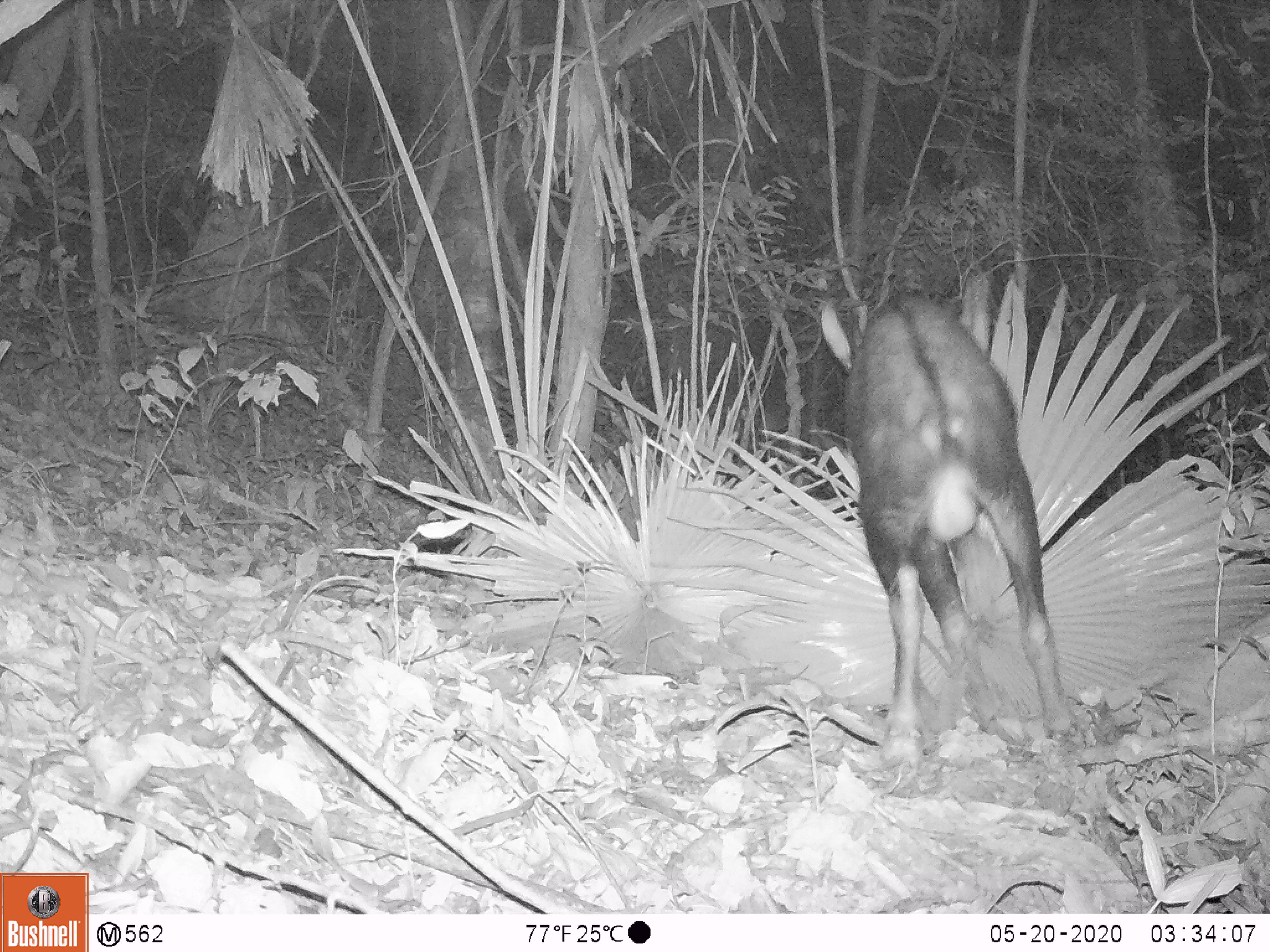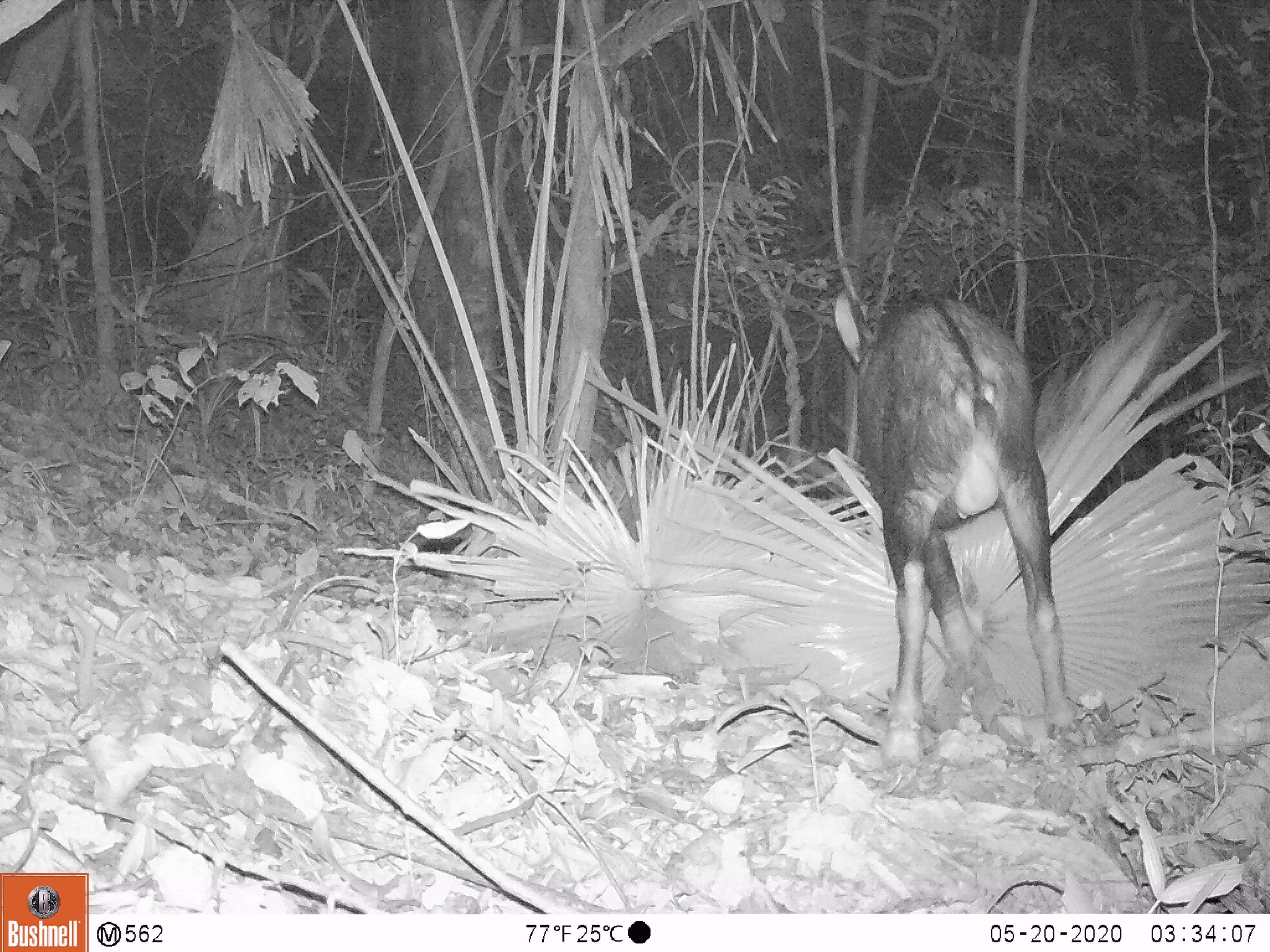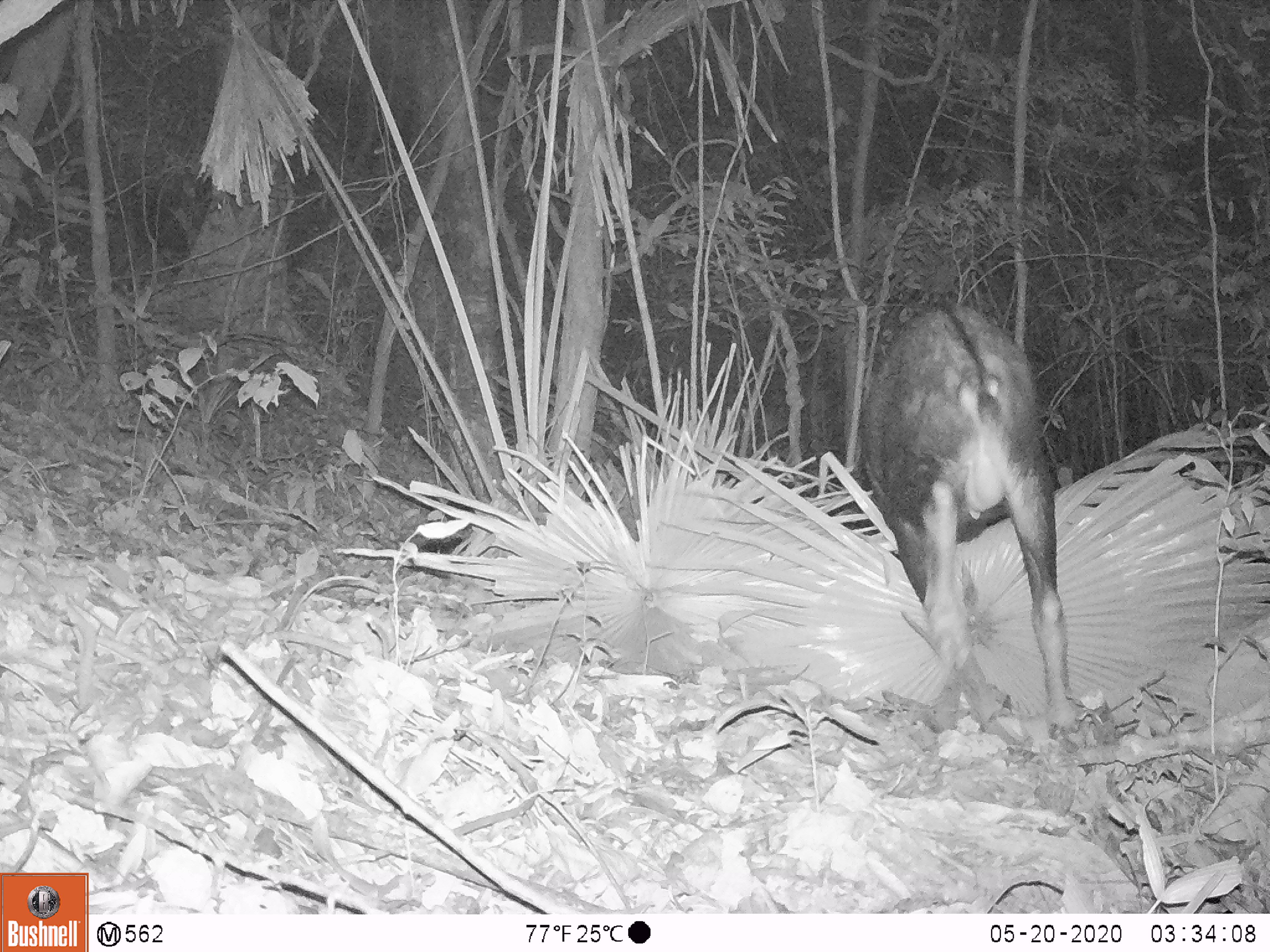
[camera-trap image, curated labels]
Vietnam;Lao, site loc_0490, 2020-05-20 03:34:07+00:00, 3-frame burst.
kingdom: Animalia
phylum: Chordata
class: Mammalia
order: Artiodactyla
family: Bovidae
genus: Capricornis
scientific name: Capricornis sumatraensis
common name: chinese serow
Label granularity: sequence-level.